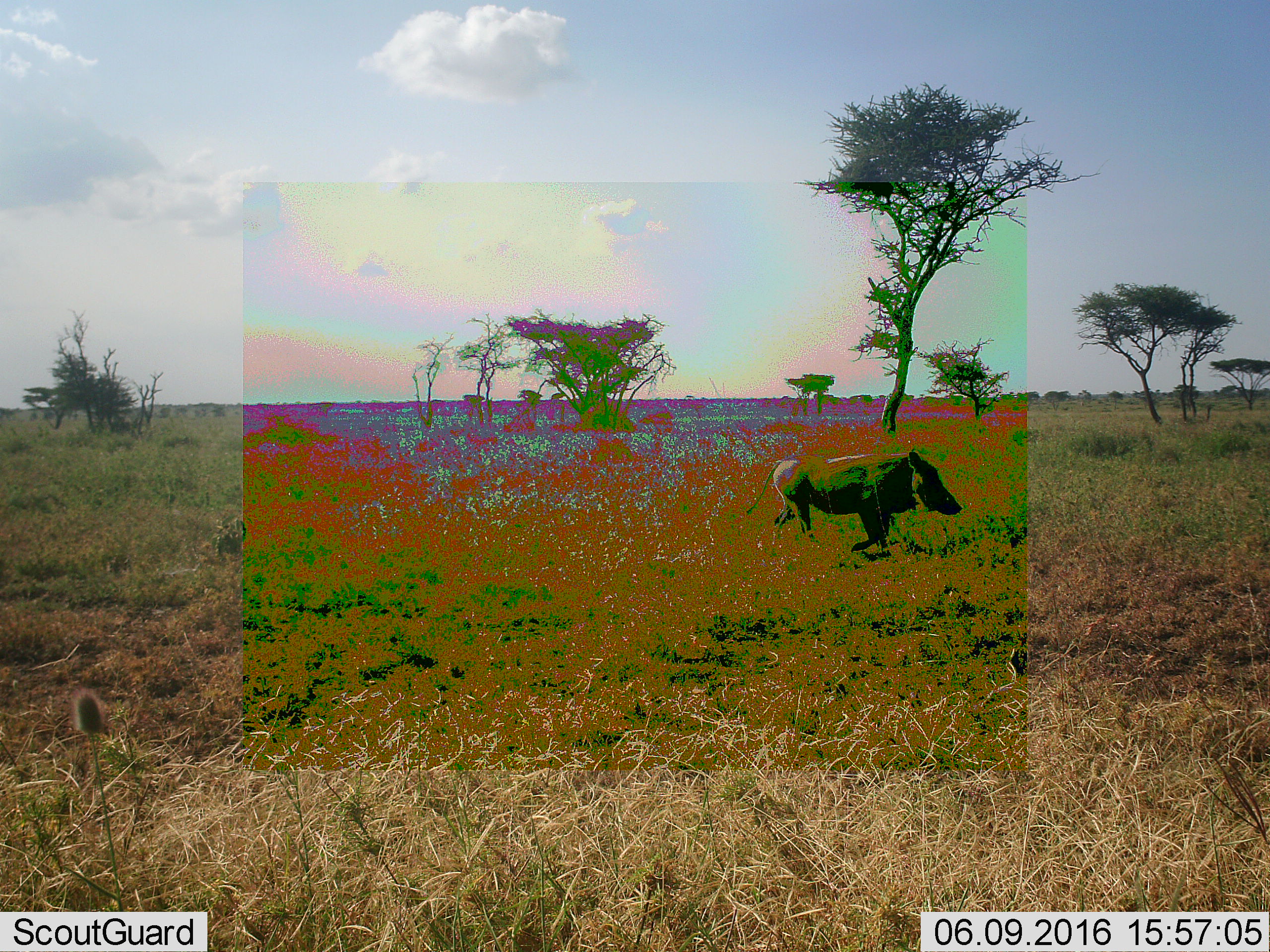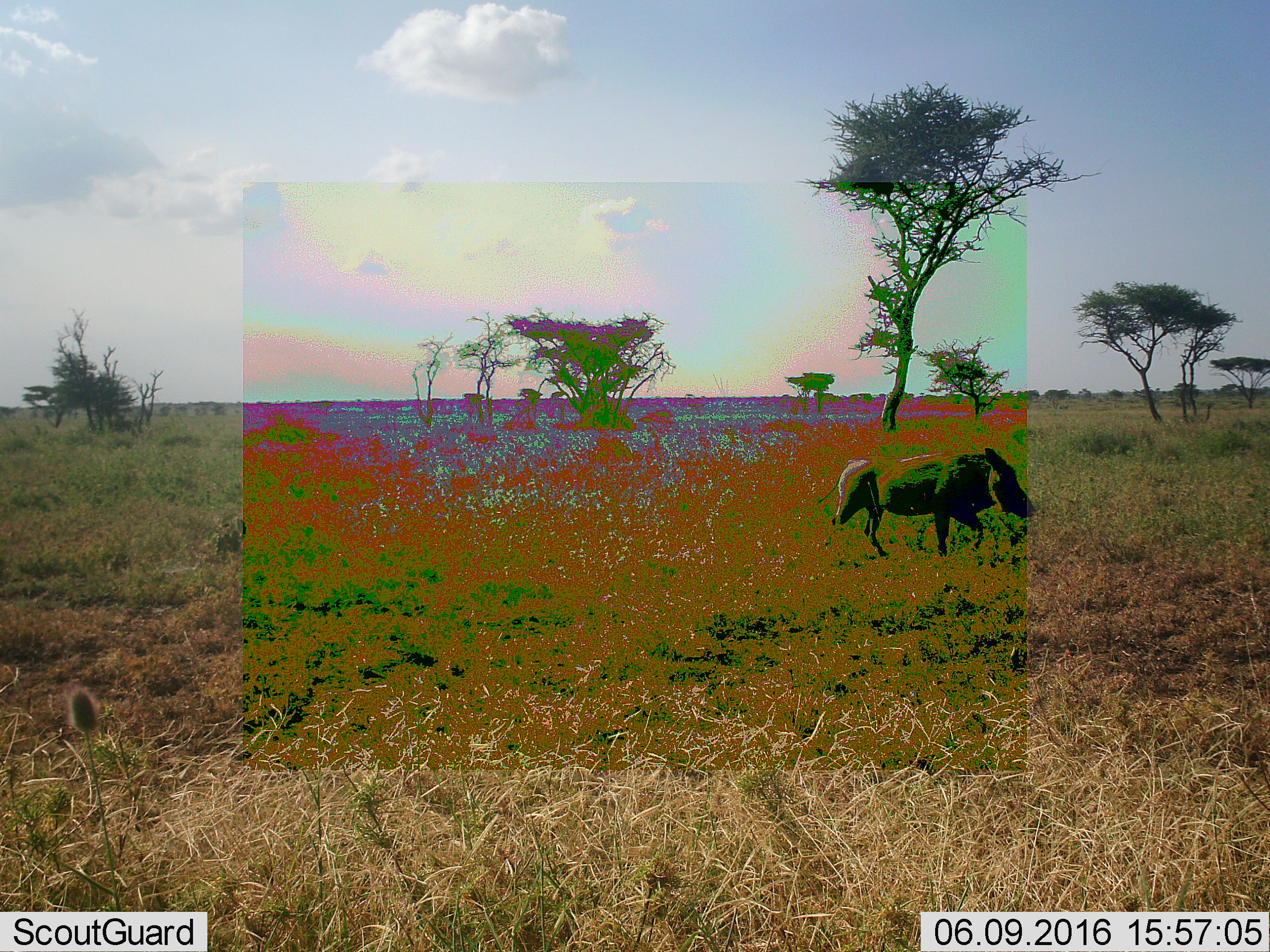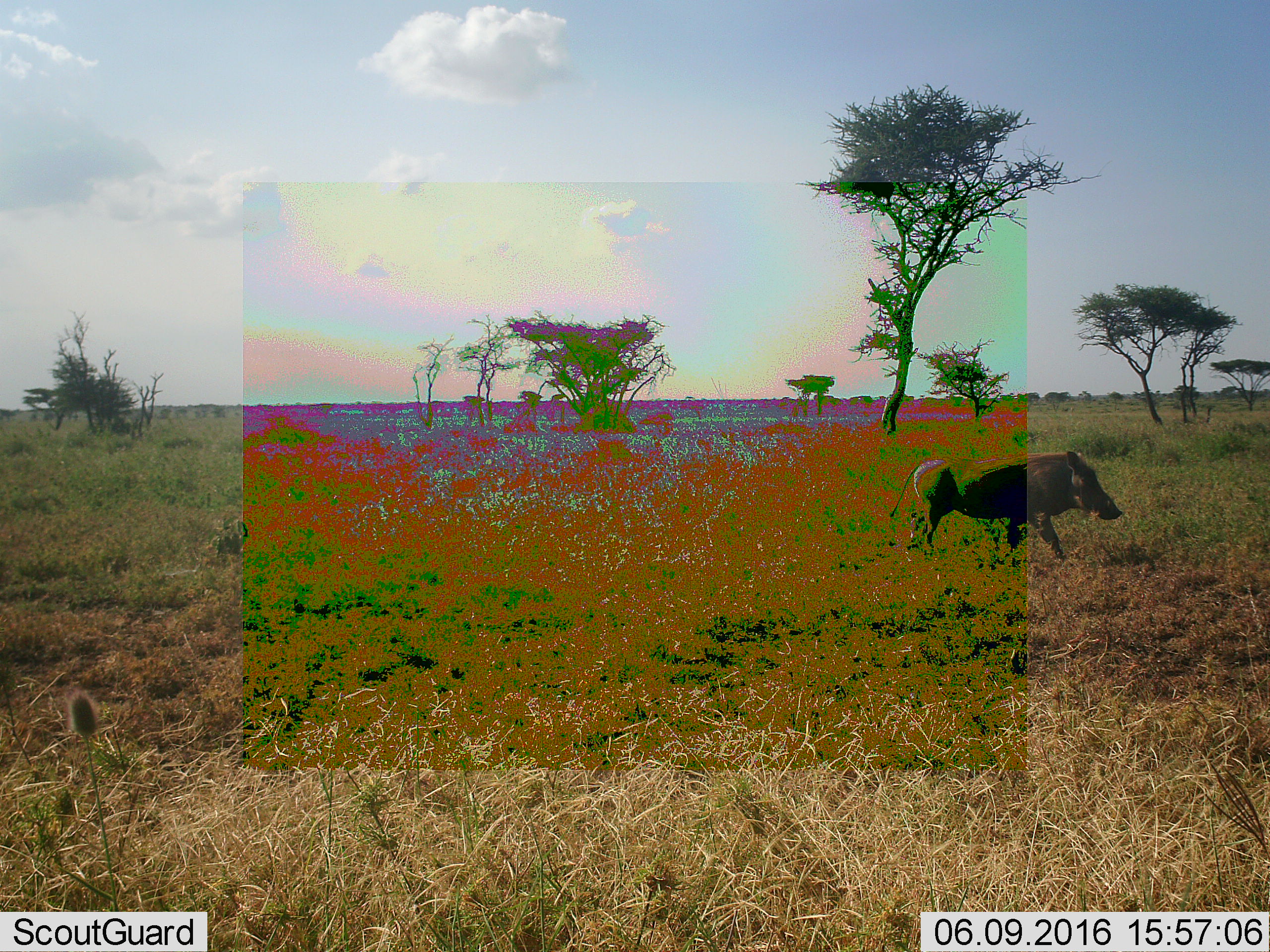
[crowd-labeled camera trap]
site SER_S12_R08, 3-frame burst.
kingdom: Animalia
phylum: Chordata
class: Mammalia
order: Artiodactyla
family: Suidae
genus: Phacochoerus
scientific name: Phacochoerus africanus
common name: warthog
Warthog (Phacochoerus africanus), count 1. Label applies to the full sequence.